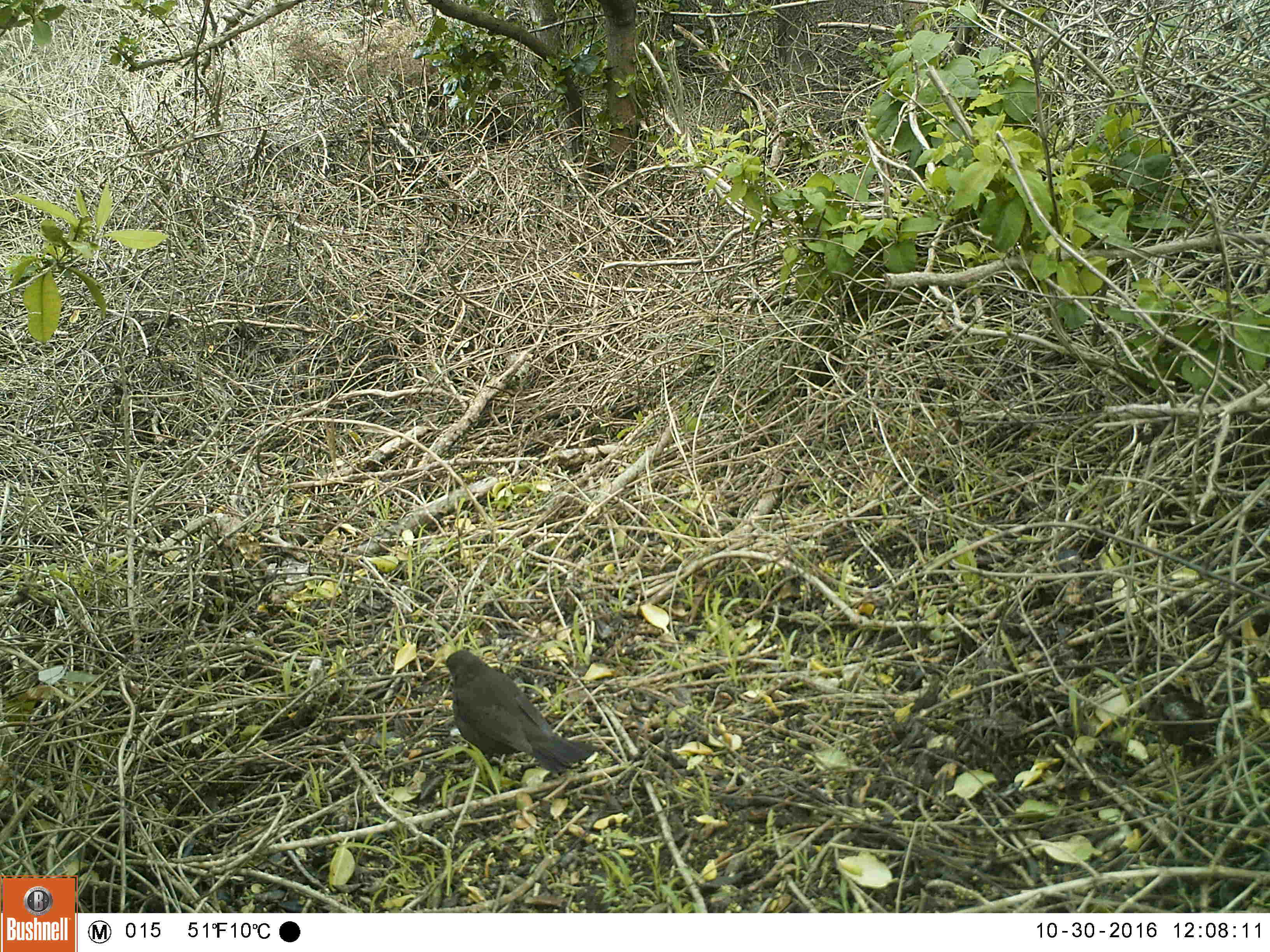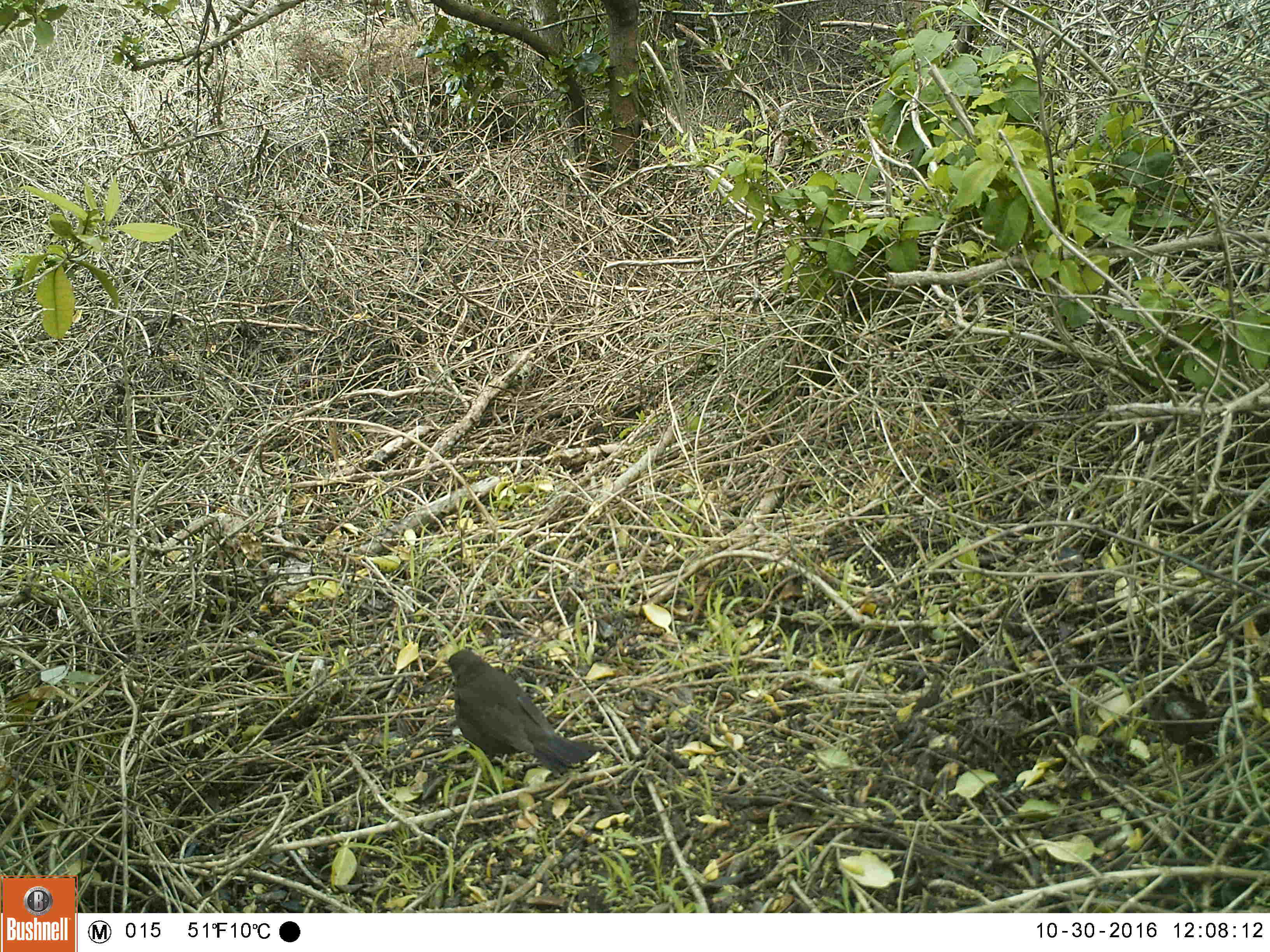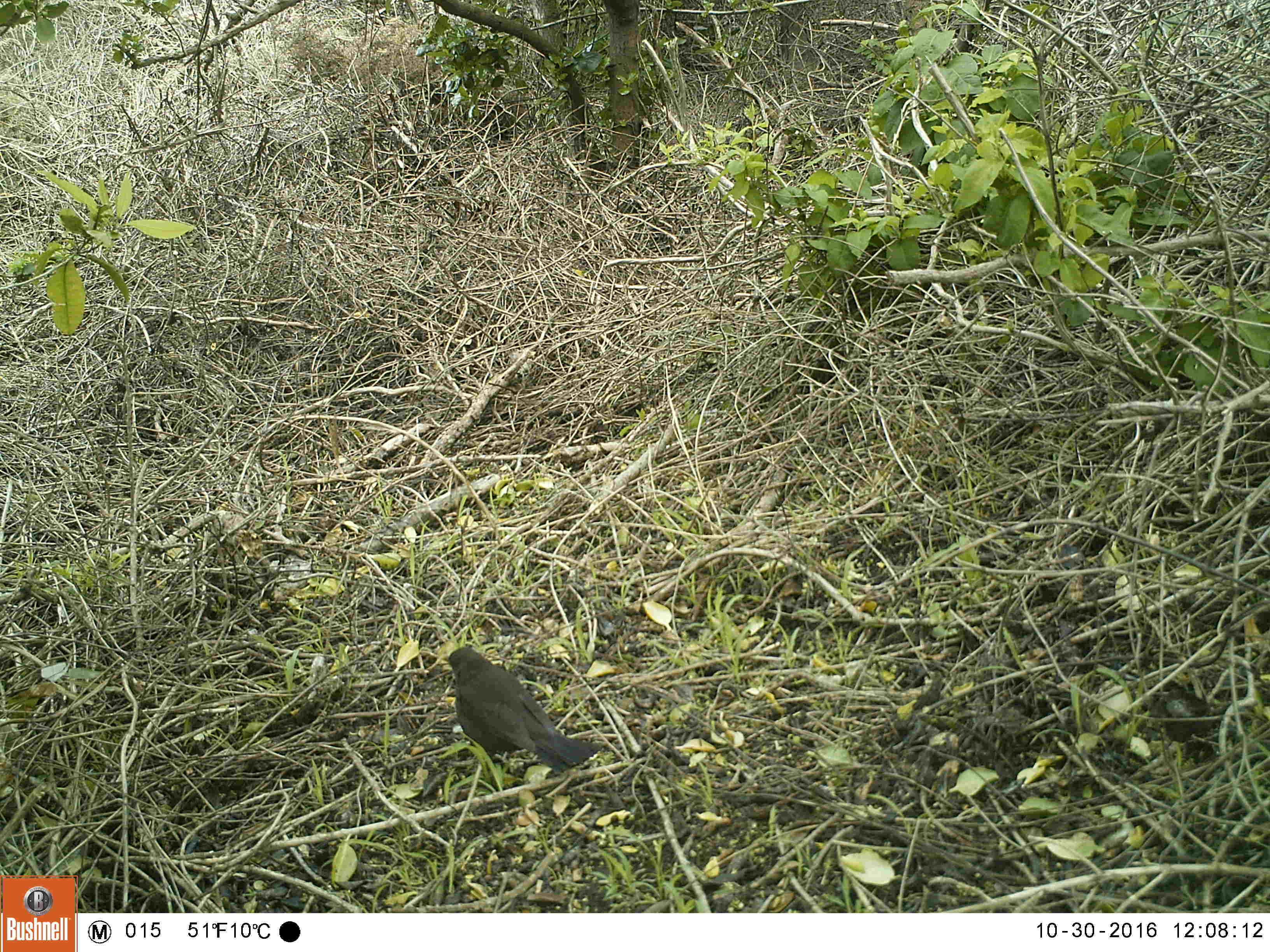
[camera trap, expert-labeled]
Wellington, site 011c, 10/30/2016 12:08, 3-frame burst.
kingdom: Animalia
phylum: Chordata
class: Aves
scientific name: Aves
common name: bird